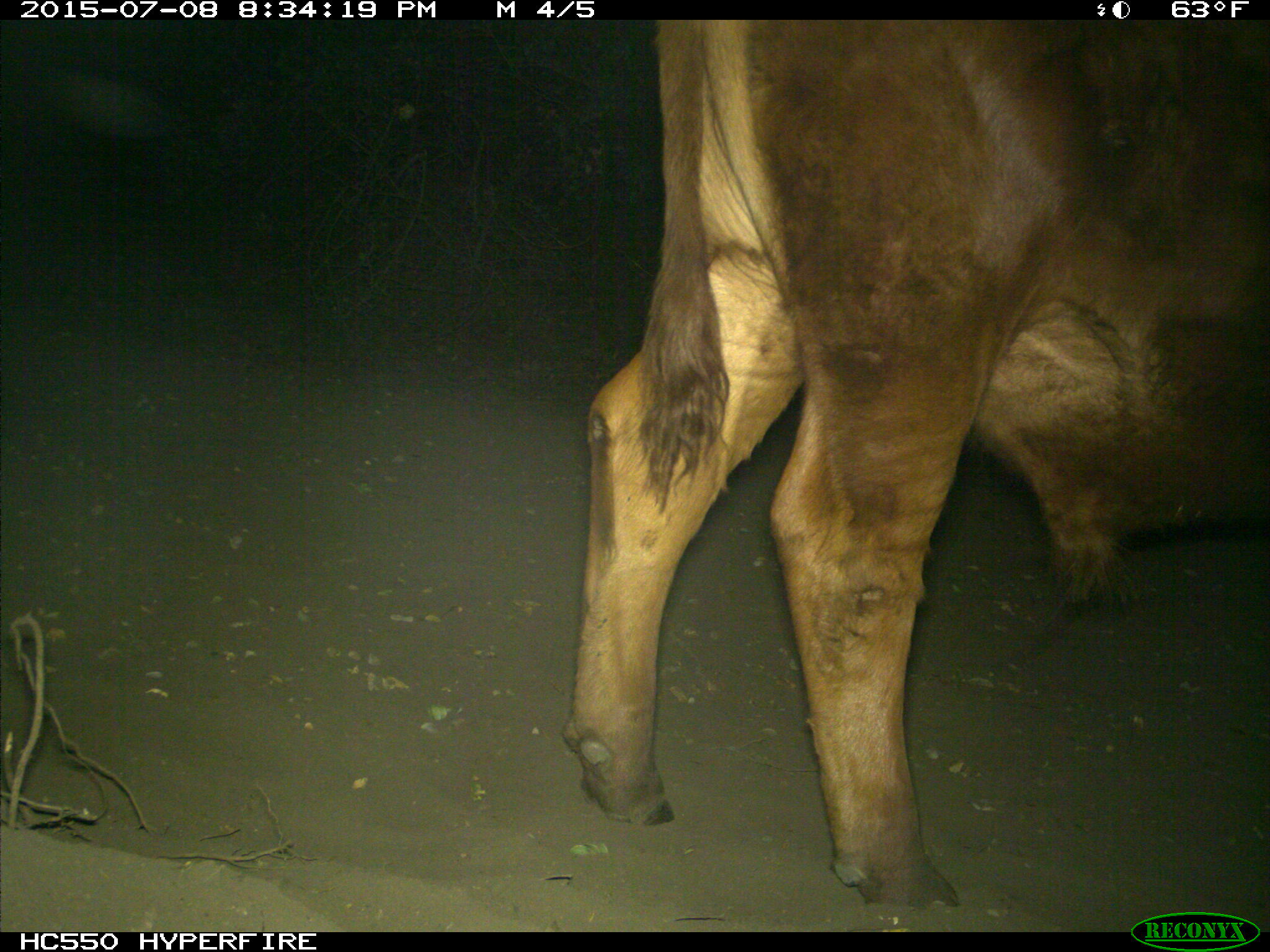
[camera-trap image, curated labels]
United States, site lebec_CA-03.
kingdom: Animalia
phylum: Chordata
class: Mammalia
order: Artiodactyla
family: Bovidae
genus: Bos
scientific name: Bos taurus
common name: domestic cow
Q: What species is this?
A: Bos taurus (domestic cow).